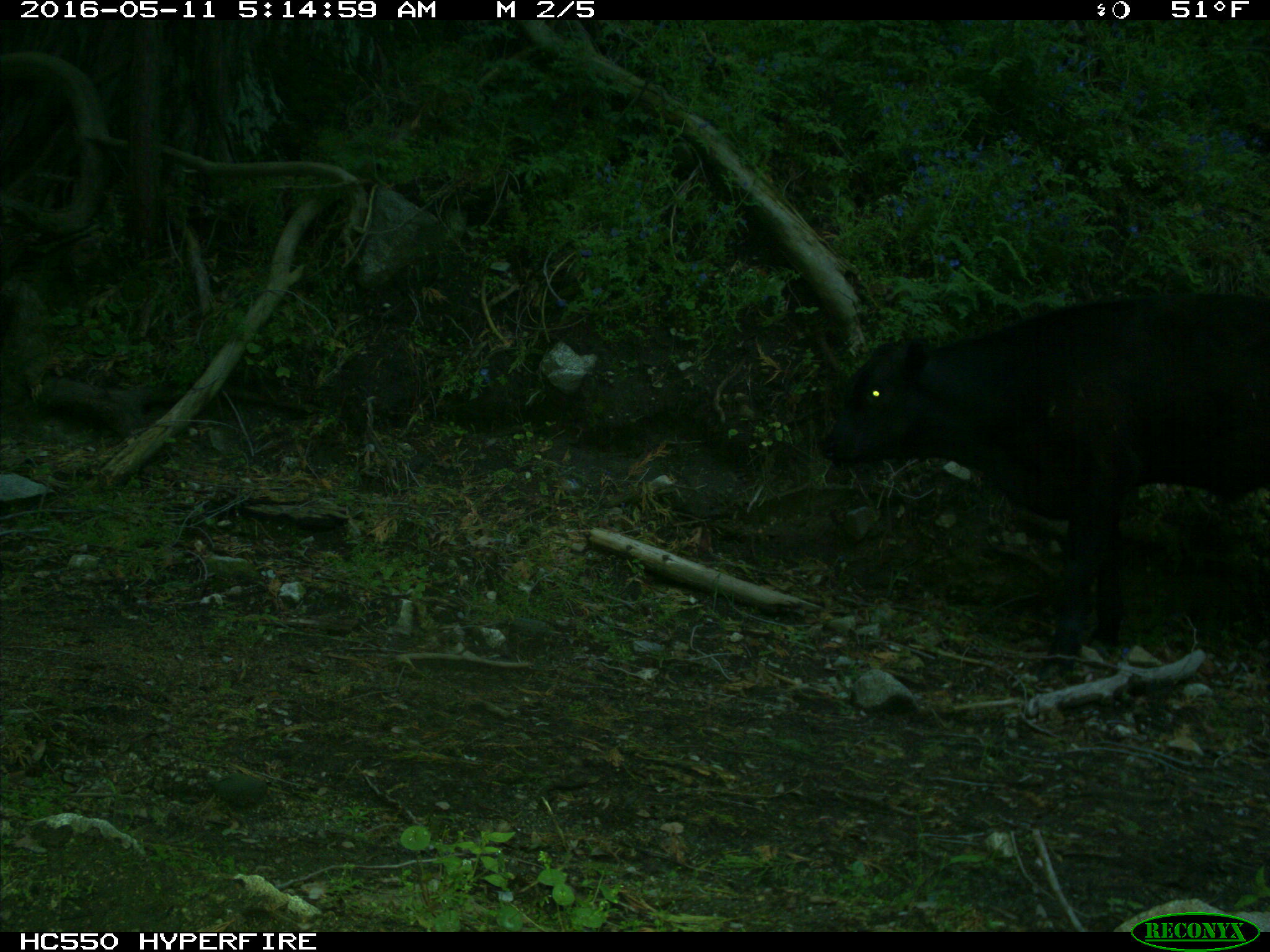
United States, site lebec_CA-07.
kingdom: Animalia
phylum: Chordata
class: Mammalia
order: Artiodactyla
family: Bovidae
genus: Bos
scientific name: Bos taurus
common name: domestic cow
Bos taurus (domestic cow).